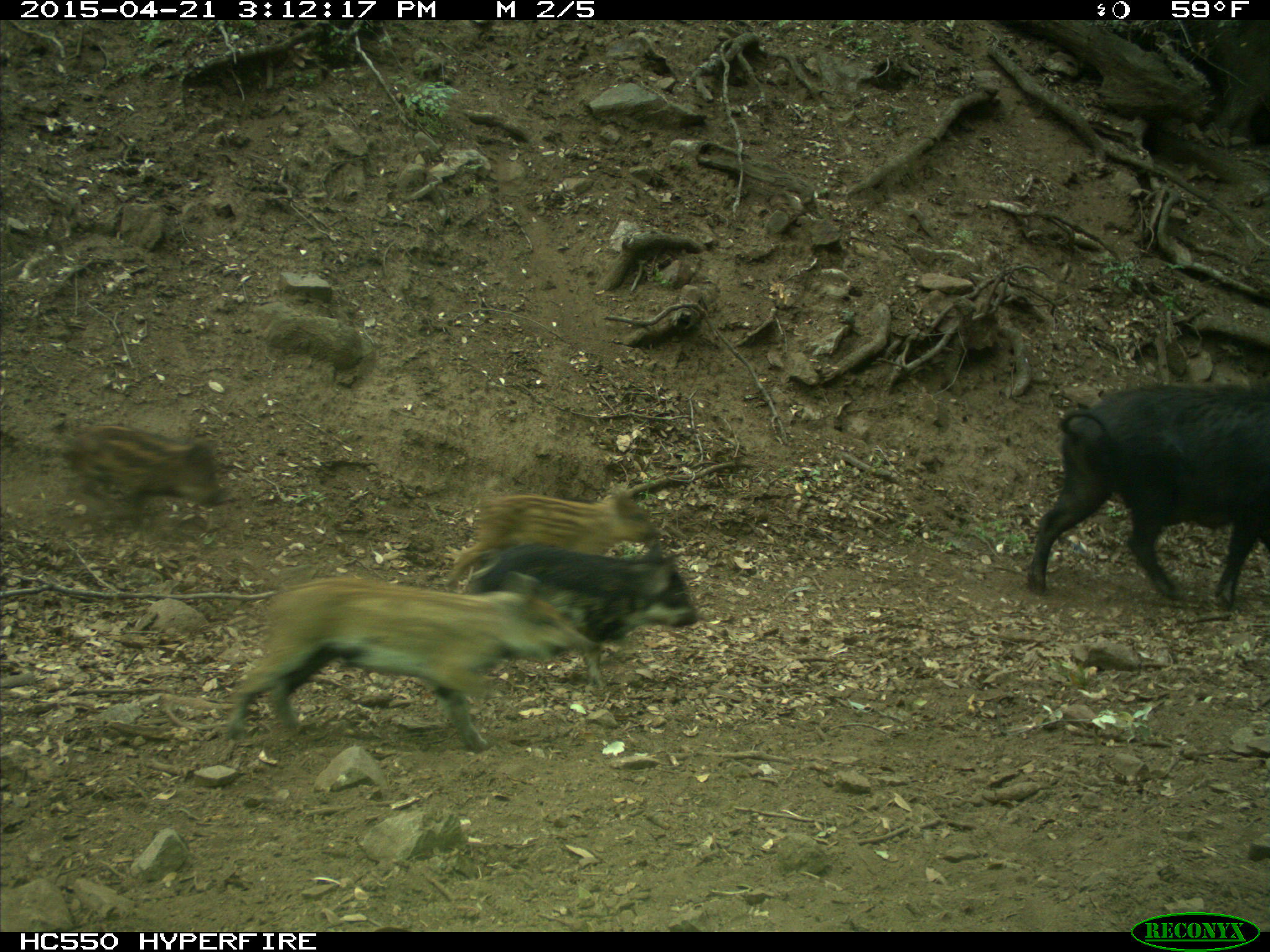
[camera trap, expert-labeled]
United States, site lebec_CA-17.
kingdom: Animalia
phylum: Chordata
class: Mammalia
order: Artiodactyla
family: Suidae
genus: Sus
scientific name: Sus scrofa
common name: wild boar